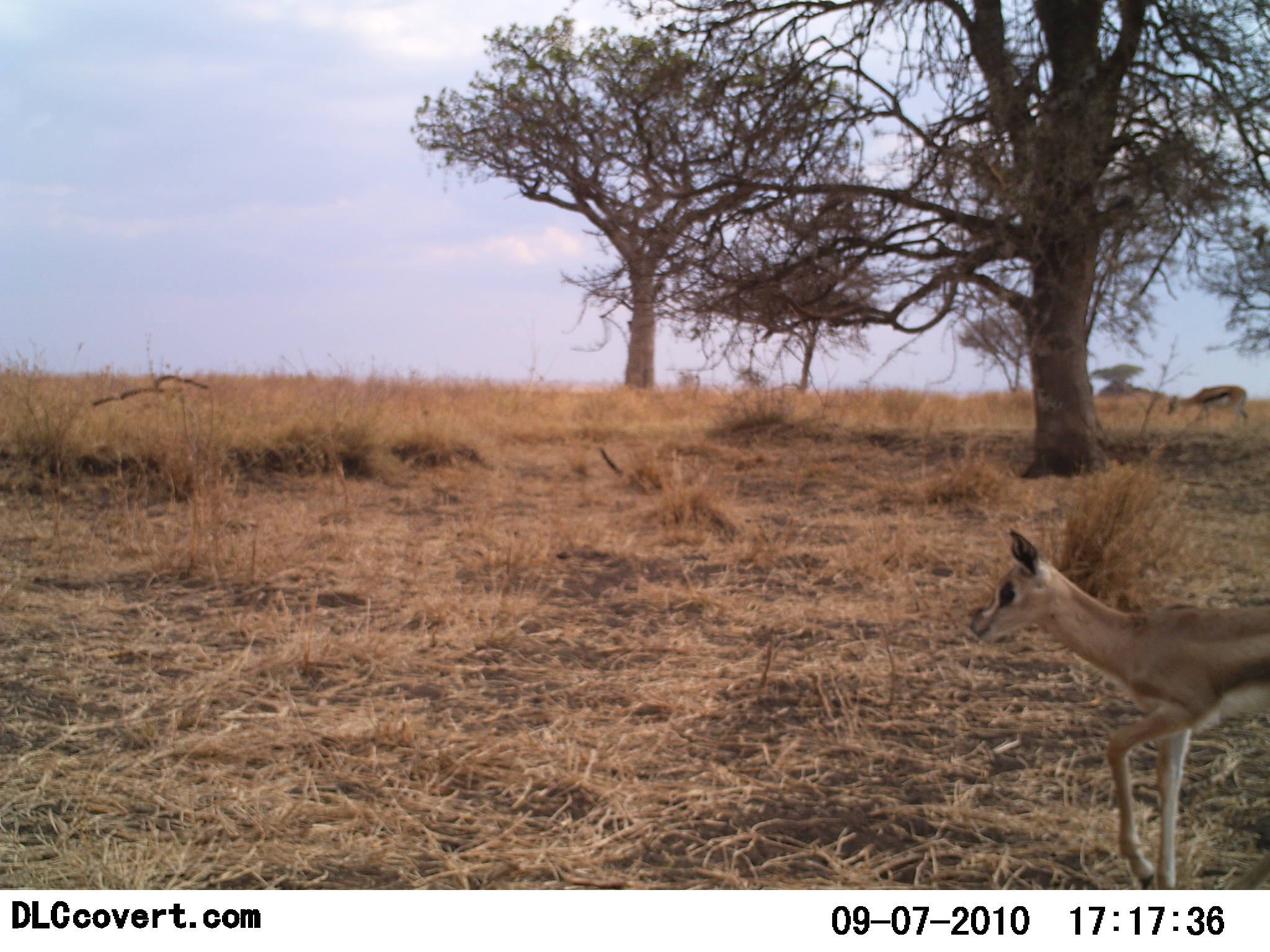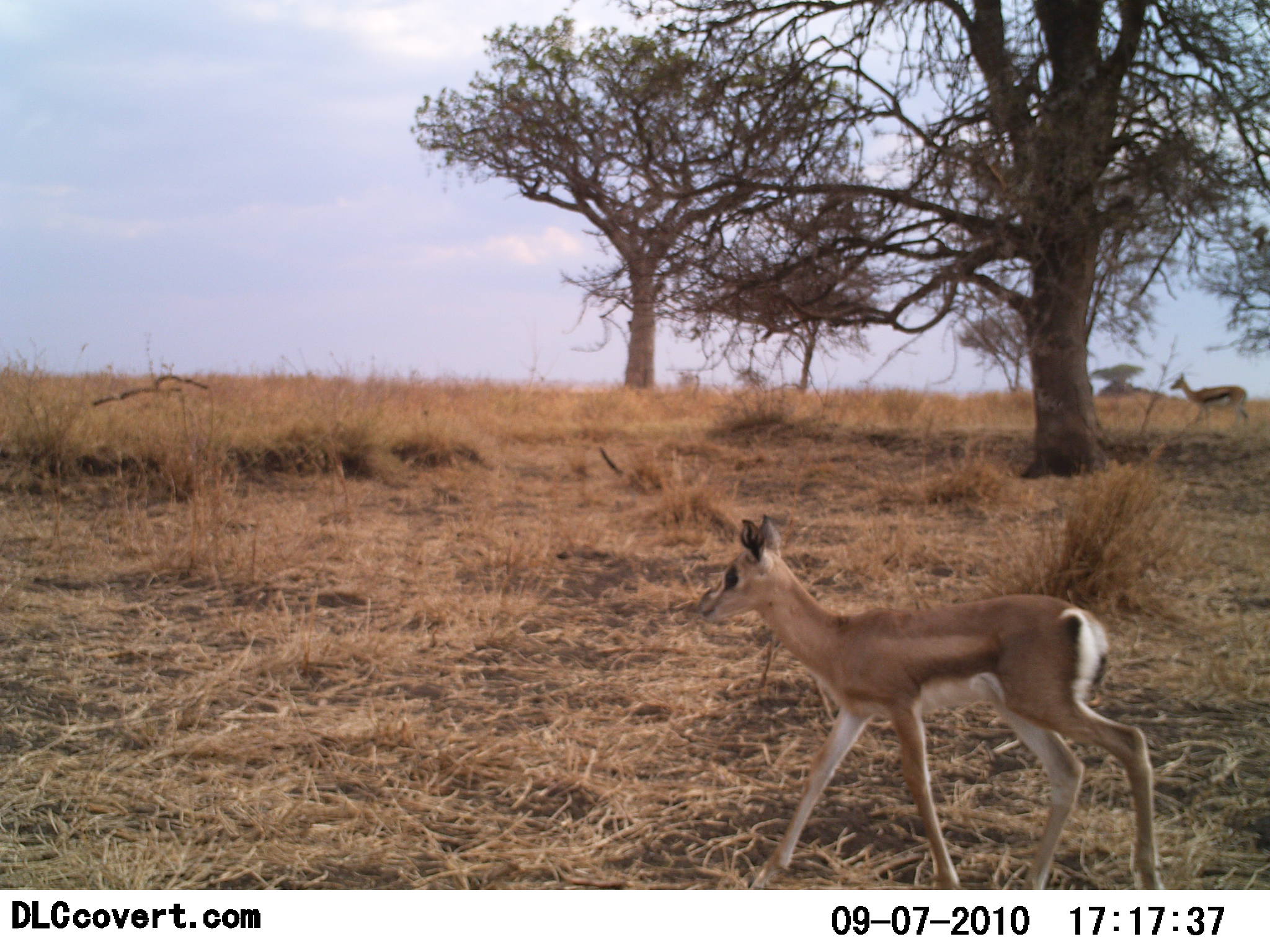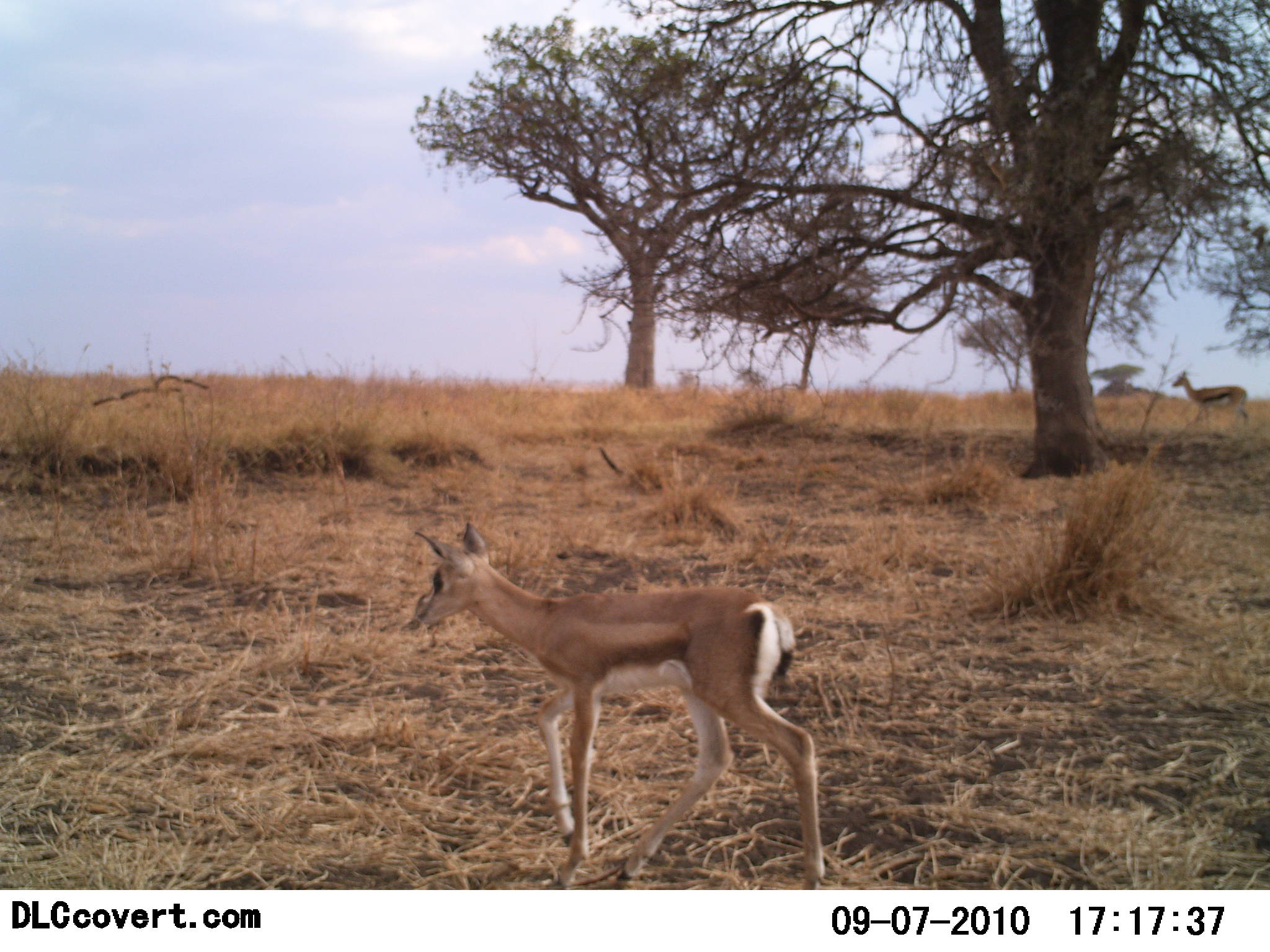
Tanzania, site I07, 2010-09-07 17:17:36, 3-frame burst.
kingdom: Animalia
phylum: Chordata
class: Mammalia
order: Artiodactyla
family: Bovidae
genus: Nanger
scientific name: Nanger granti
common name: grant's gazelle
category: gazellegrants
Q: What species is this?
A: Gazellegrants (grant's gazelle) (Nanger granti).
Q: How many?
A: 1.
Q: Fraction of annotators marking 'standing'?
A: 21%.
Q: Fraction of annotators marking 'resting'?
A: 0%.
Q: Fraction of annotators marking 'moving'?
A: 86%.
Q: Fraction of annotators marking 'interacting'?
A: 0%.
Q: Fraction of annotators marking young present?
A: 64%.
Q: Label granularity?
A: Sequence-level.